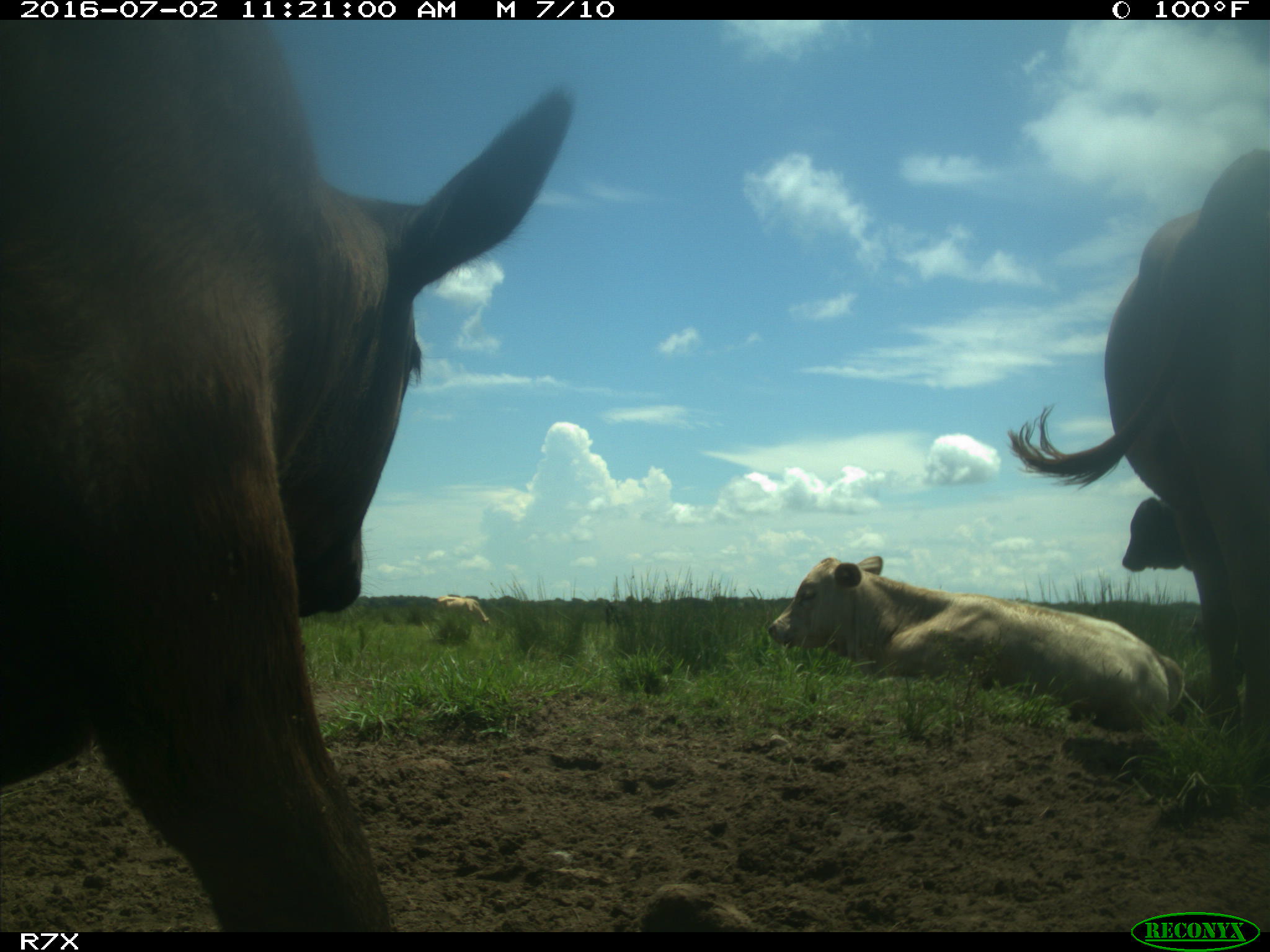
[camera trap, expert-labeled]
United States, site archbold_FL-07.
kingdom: Animalia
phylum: Chordata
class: Mammalia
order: Artiodactyla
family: Bovidae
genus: Bos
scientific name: Bos taurus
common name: domestic cow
Bos taurus (domestic cow).